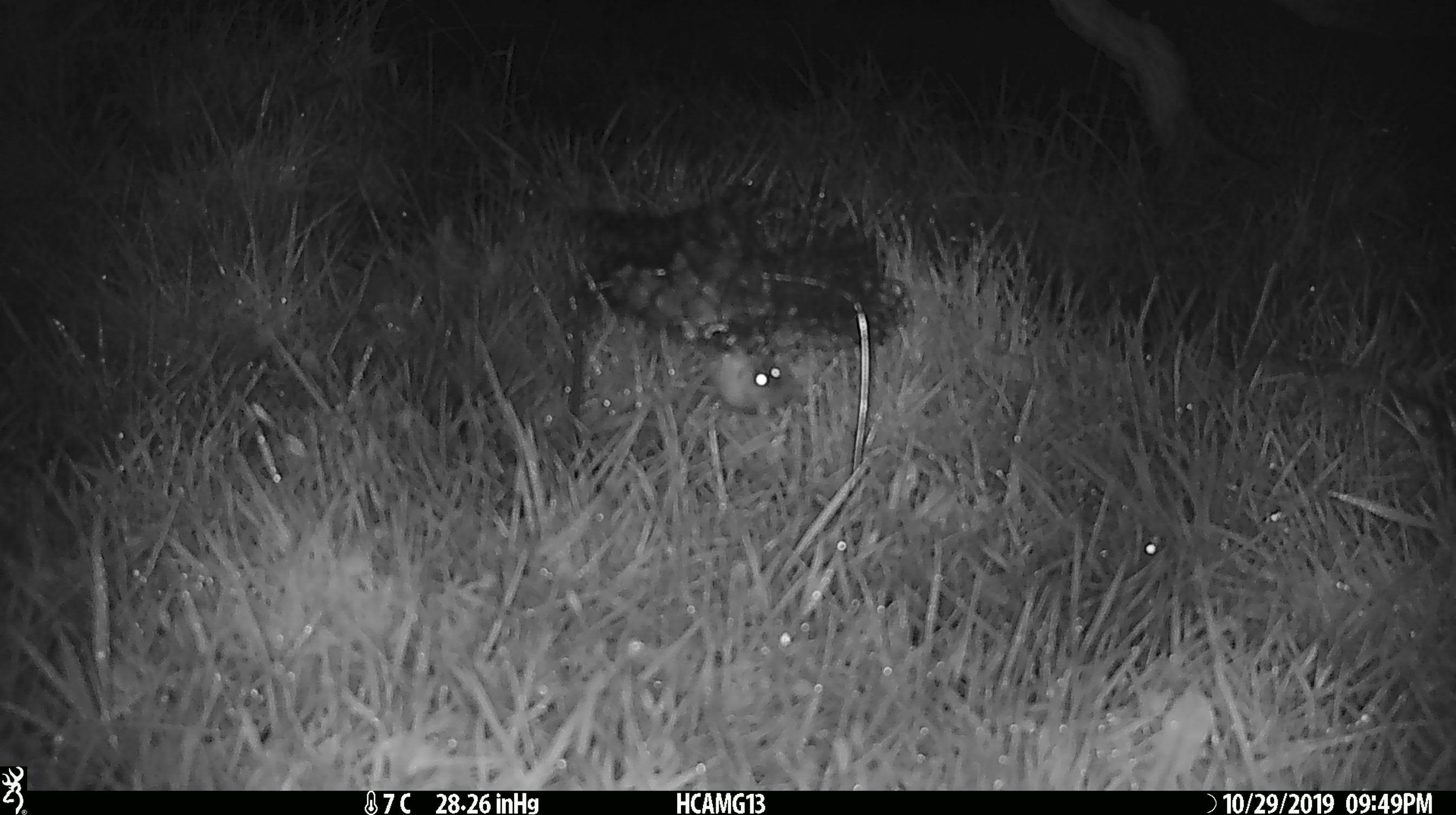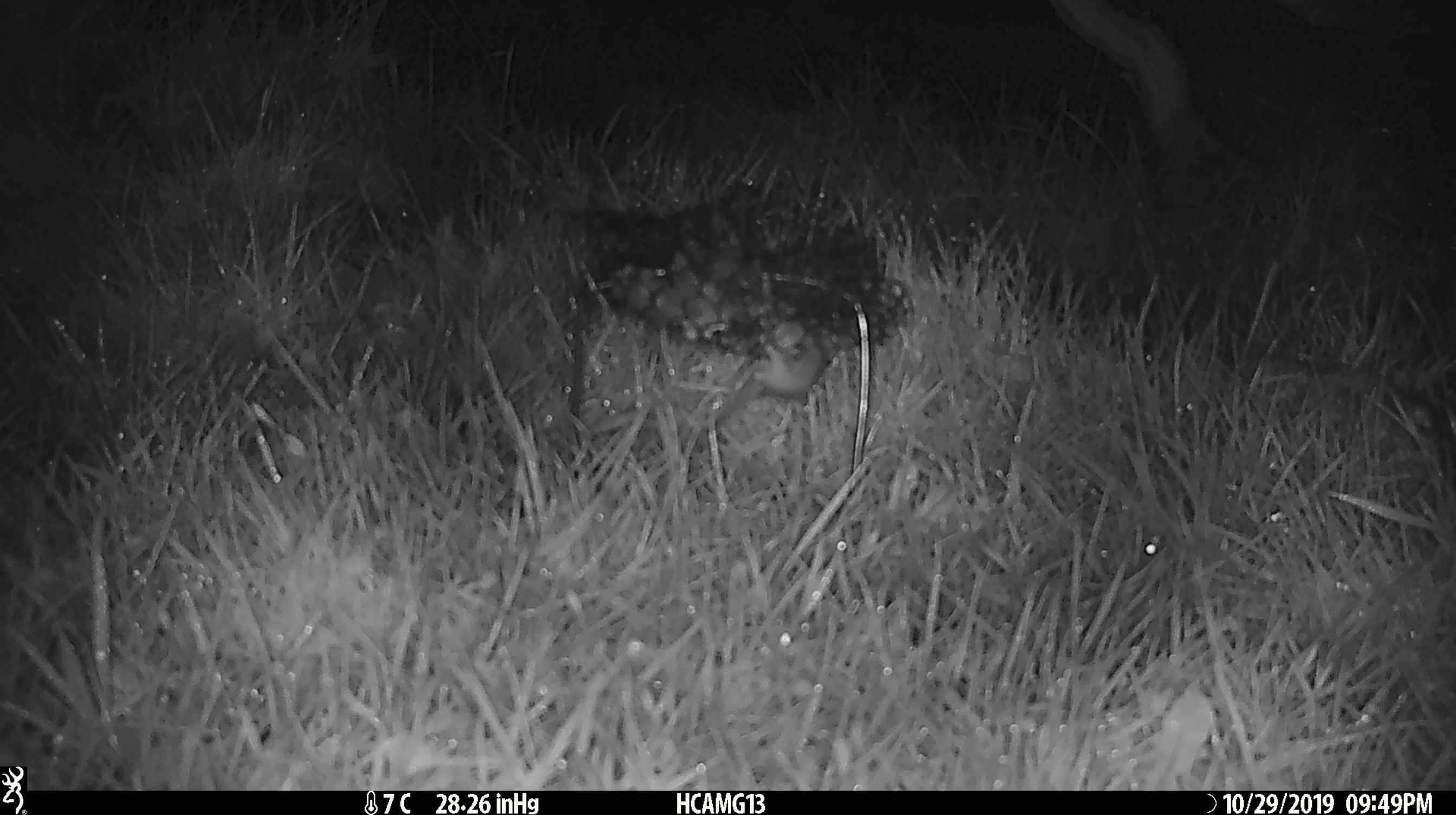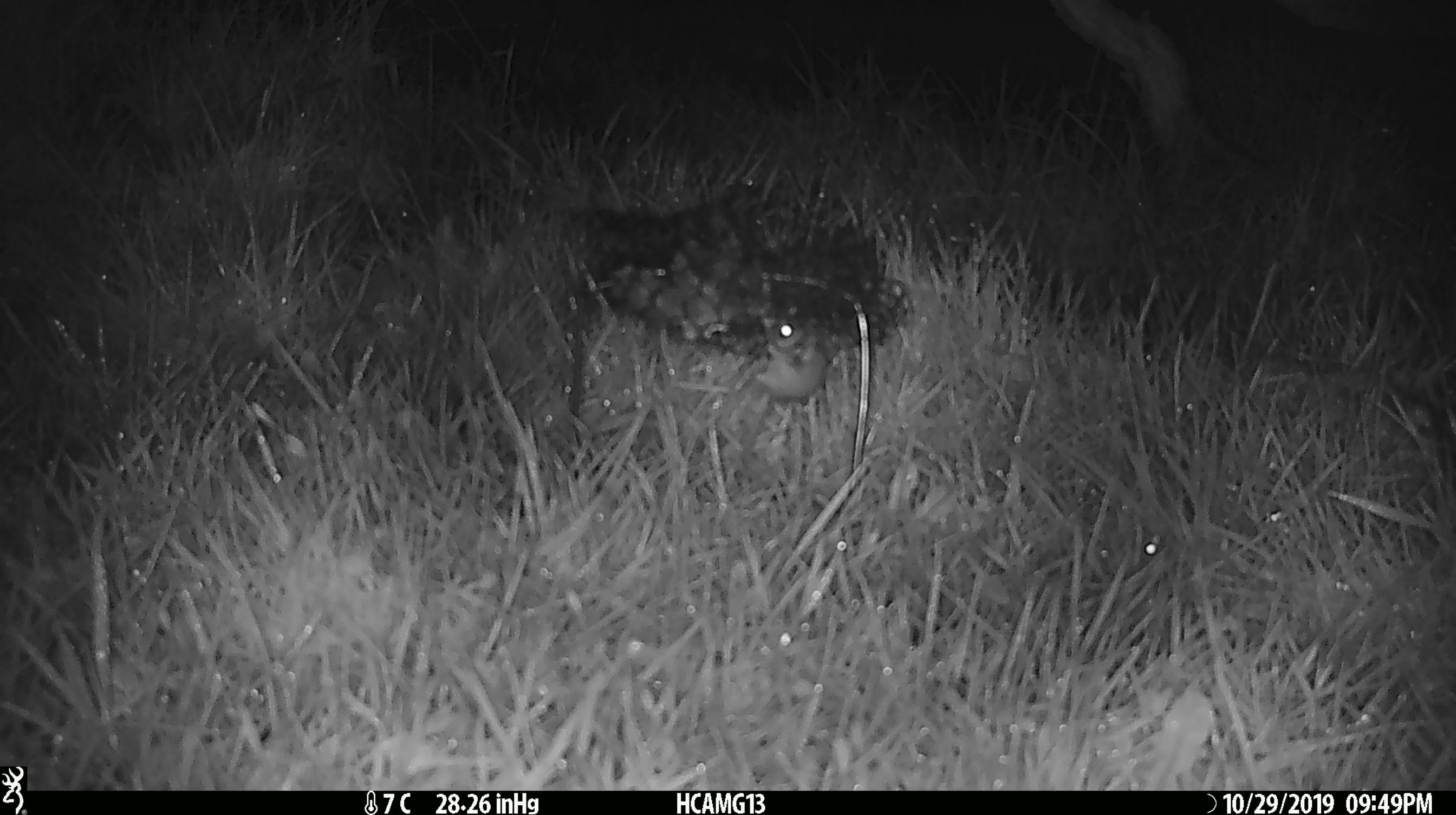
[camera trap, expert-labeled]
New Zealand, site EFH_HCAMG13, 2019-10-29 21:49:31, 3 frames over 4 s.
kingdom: Animalia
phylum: Chordata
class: Mammalia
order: Rodentia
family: Muridae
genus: Mus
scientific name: Mus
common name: mouse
Mouse (Mus).